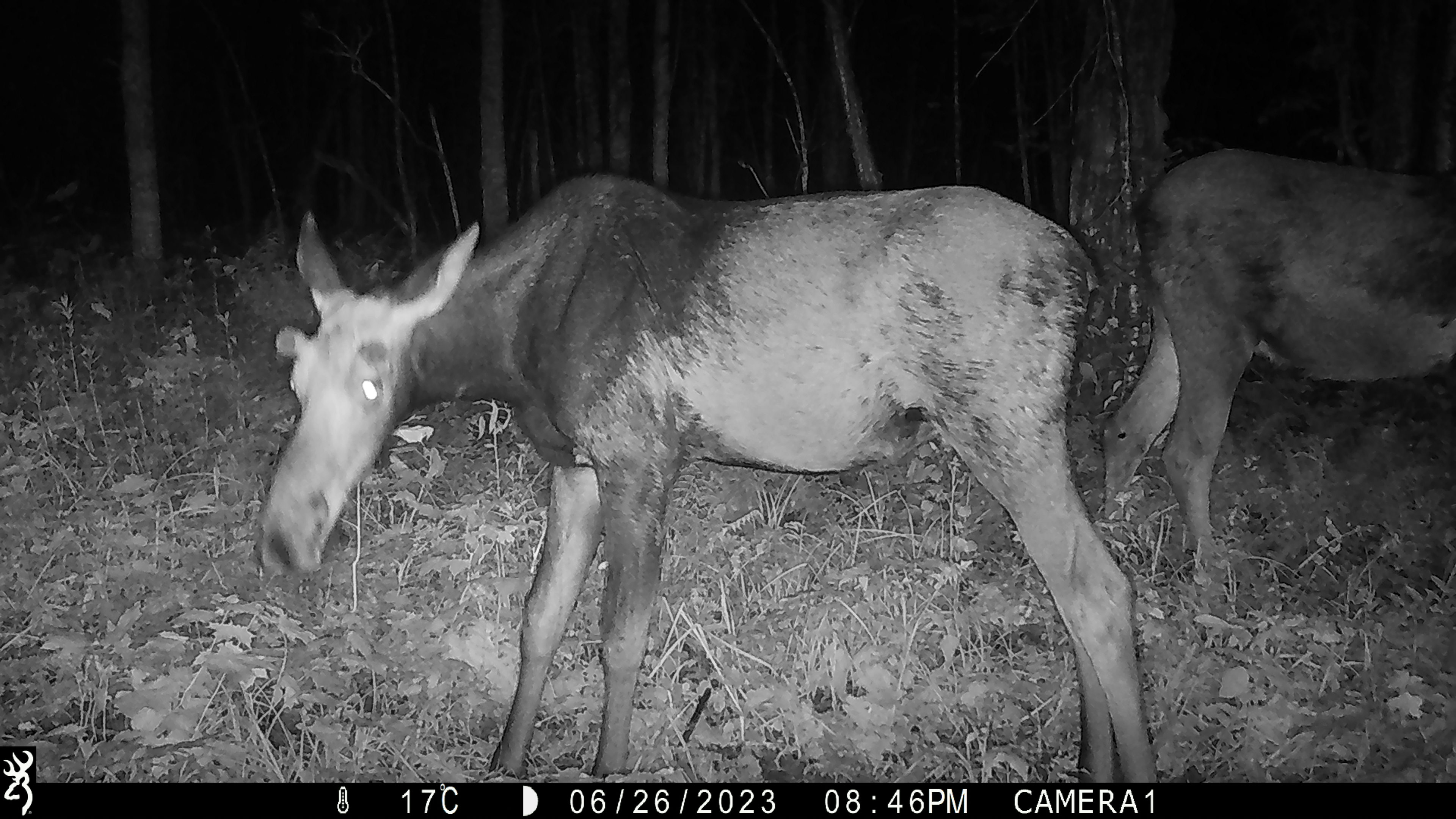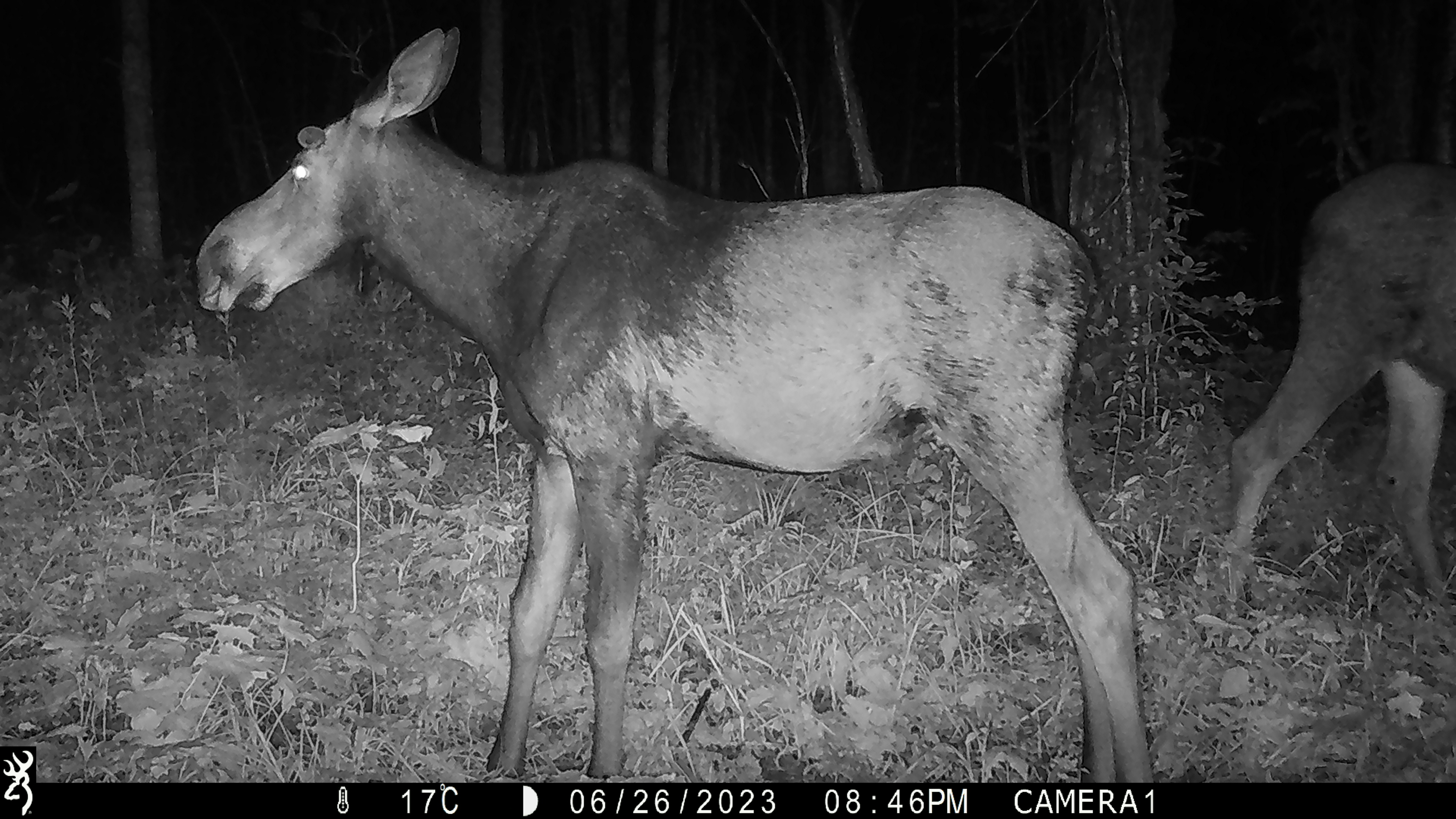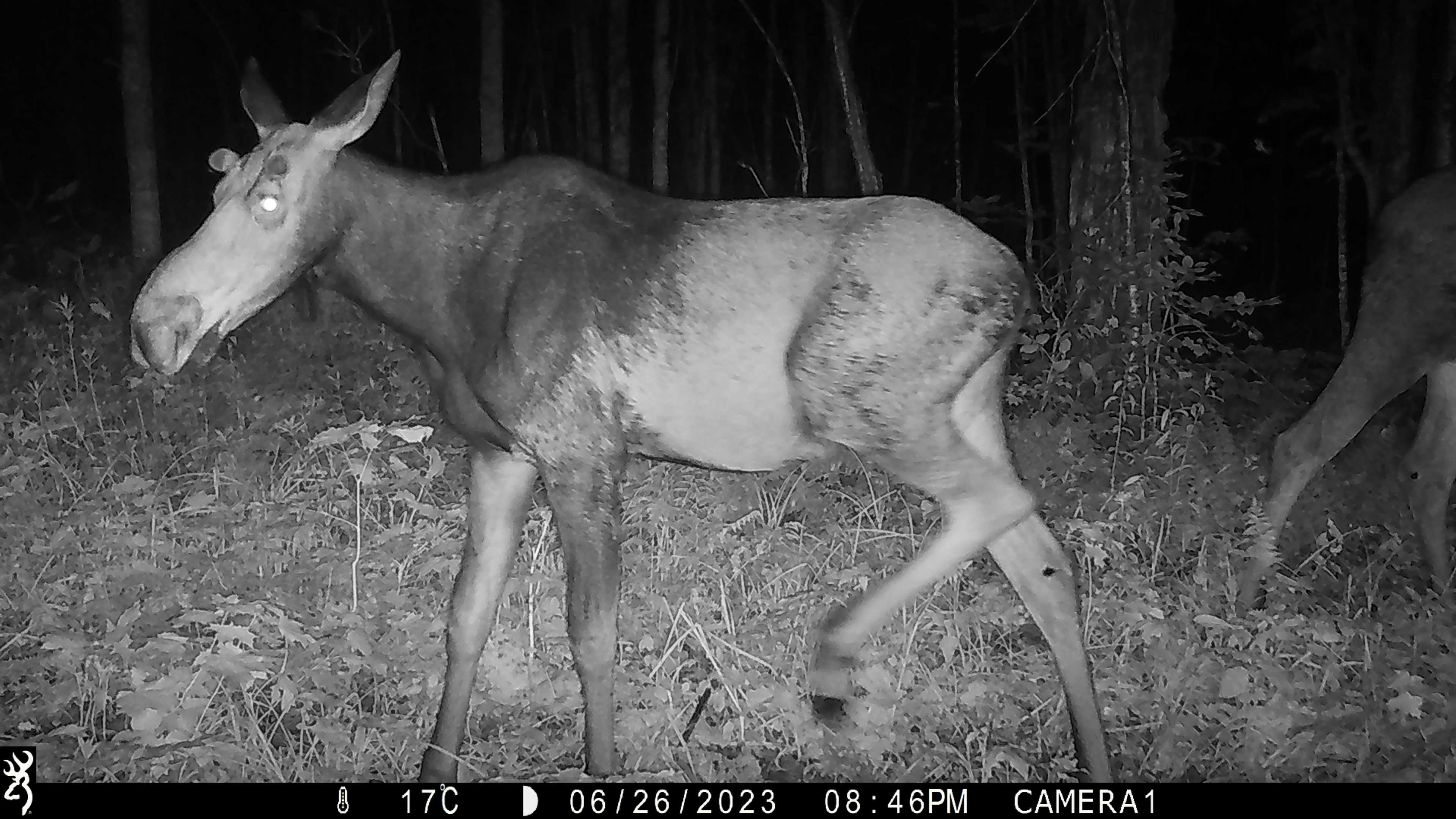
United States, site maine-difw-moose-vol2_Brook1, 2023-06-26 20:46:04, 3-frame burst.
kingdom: Animalia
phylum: Chordata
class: Mammalia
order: Artiodactyla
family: Cervidae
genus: Alces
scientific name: Alces alces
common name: moose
Moose (Alces alces).